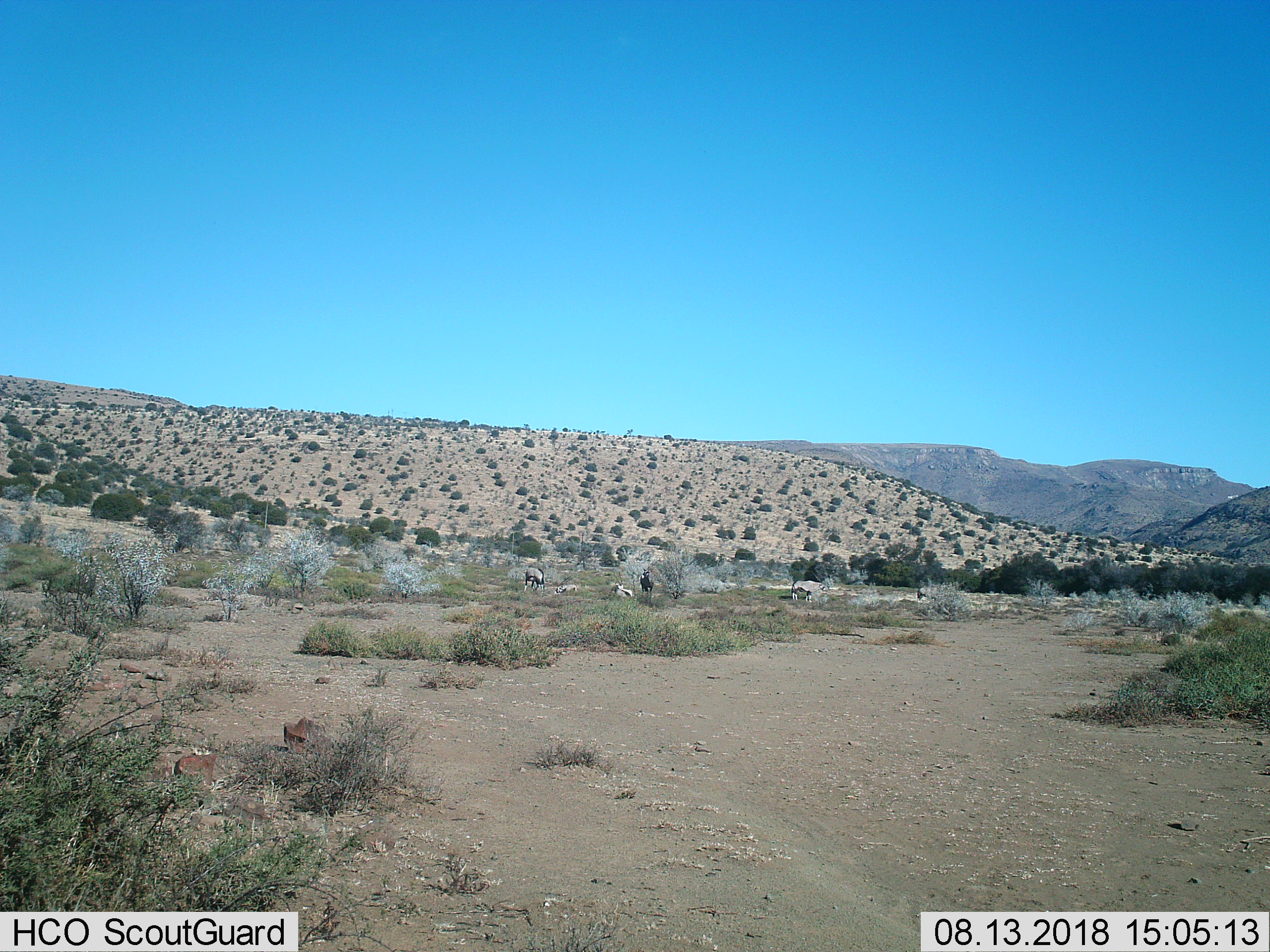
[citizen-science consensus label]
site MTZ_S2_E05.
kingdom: Animalia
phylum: Chordata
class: Mammalia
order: Artiodactyla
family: Bovidae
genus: Oryx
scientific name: Oryx gazella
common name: gemsbok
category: oryx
Oryx (gemsbok) (Oryx gazella), count 6. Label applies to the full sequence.